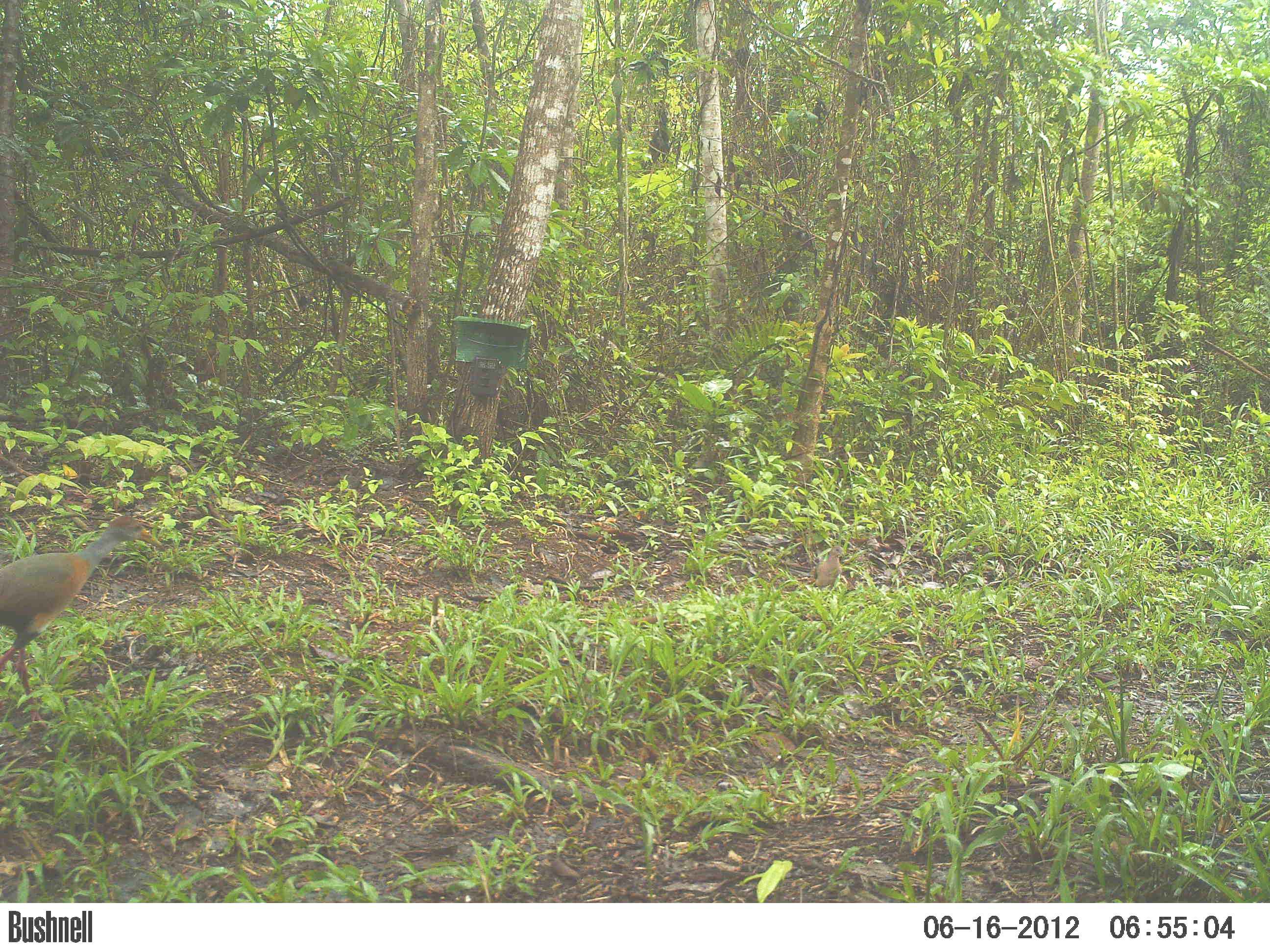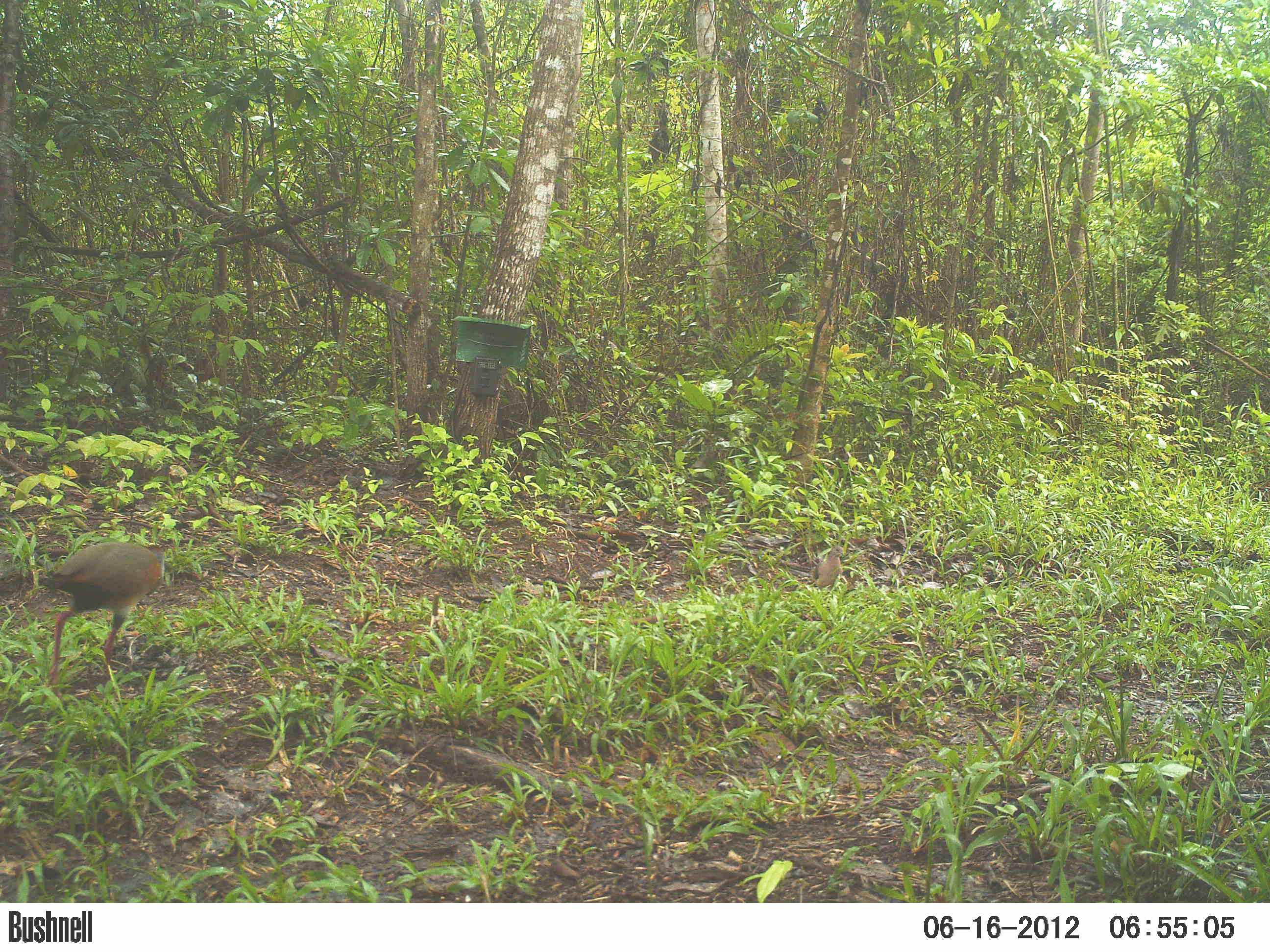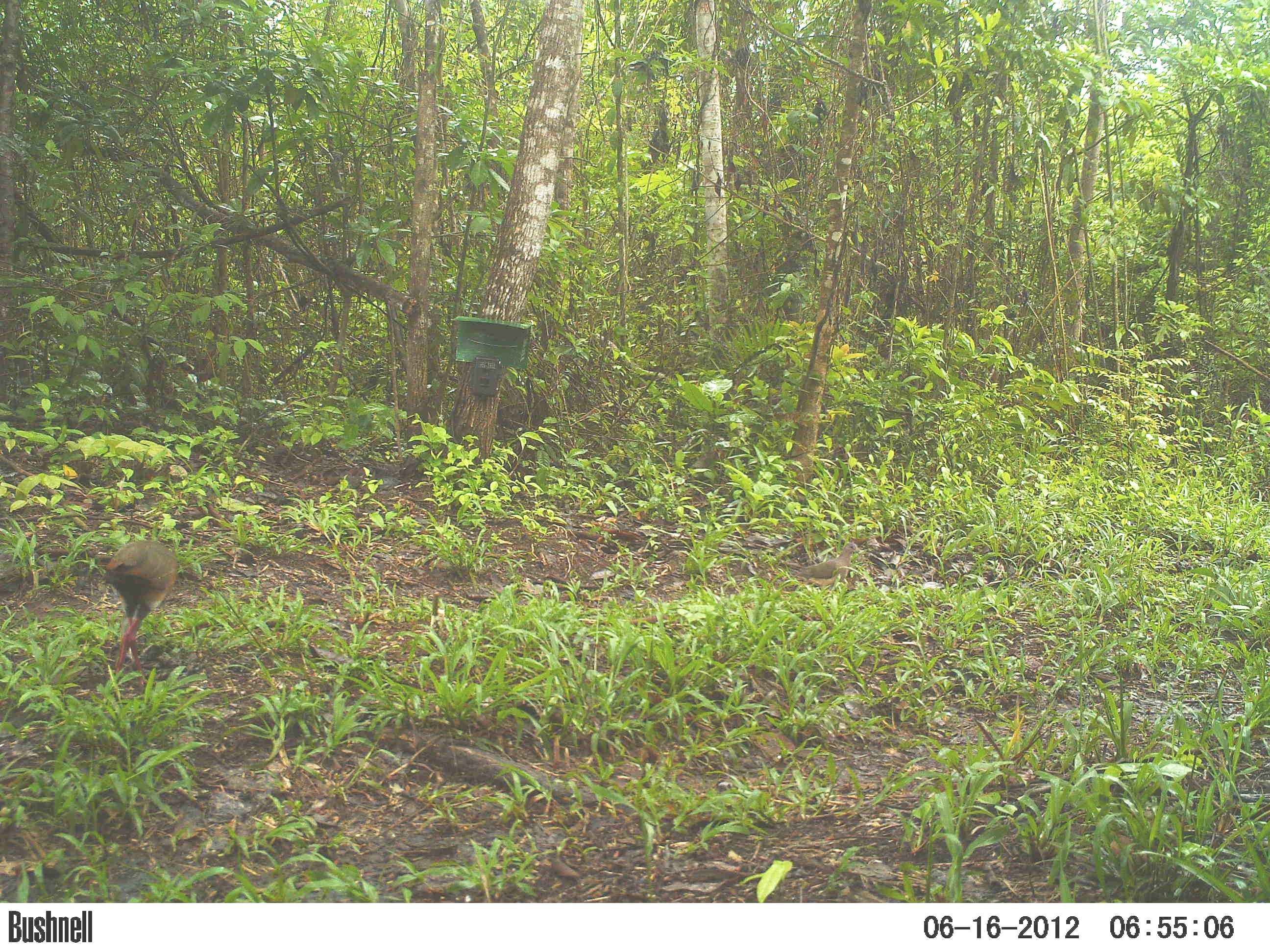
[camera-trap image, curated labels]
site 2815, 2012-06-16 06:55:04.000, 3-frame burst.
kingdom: Animalia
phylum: Chordata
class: Aves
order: Gruiformes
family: Rallidae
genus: Aramides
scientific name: Aramides cajaneus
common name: gray-cowled wood-rail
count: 1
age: adult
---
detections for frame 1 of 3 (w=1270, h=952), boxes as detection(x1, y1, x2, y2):
aramides cajaneus: detection(0, 515, 162, 731)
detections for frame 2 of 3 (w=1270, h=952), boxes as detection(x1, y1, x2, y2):
aramides cajaneus: detection(37, 542, 167, 699)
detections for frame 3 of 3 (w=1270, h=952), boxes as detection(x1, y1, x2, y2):
aramides cajaneus: detection(100, 539, 177, 694); detection(794, 542, 859, 591)